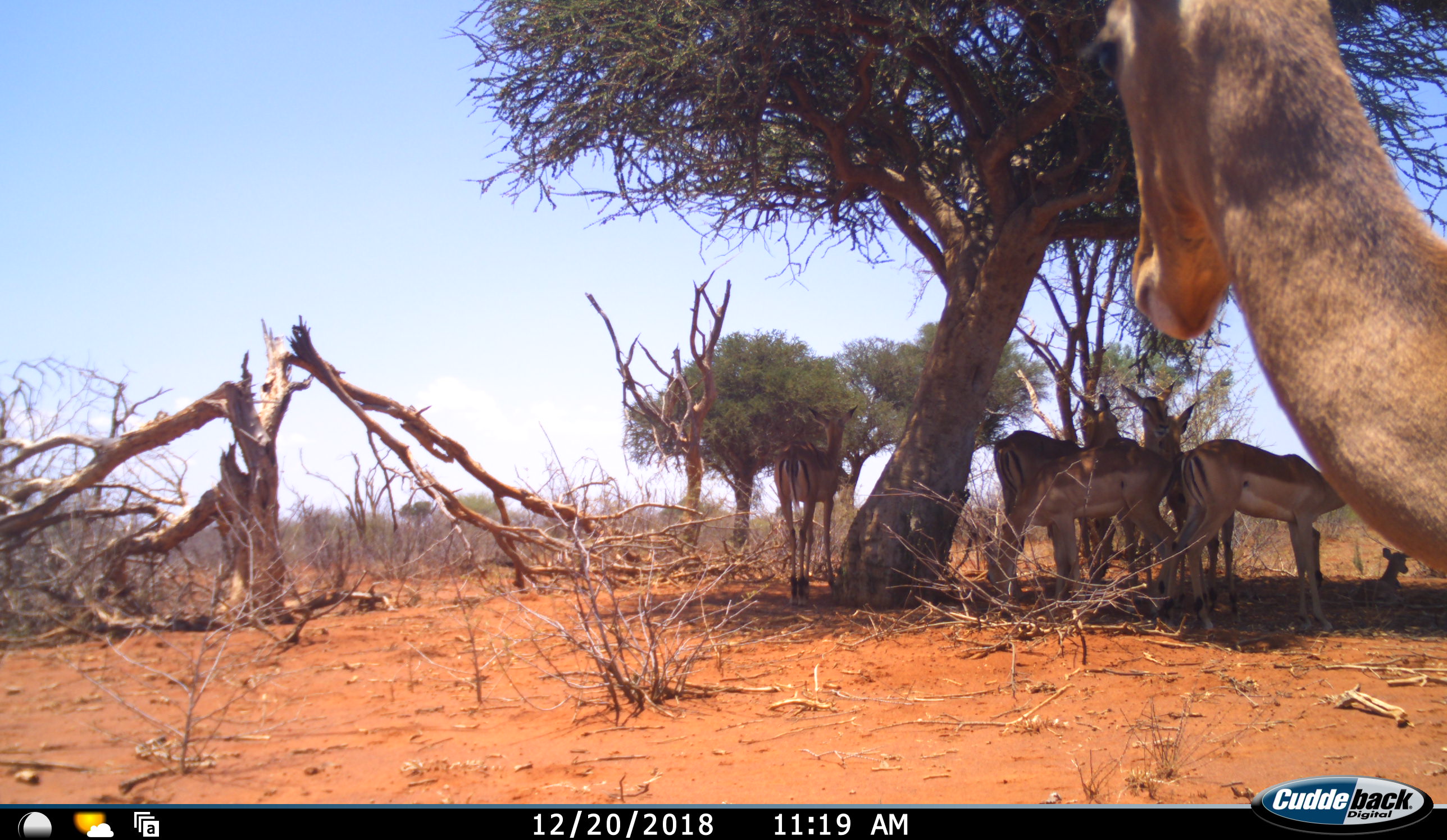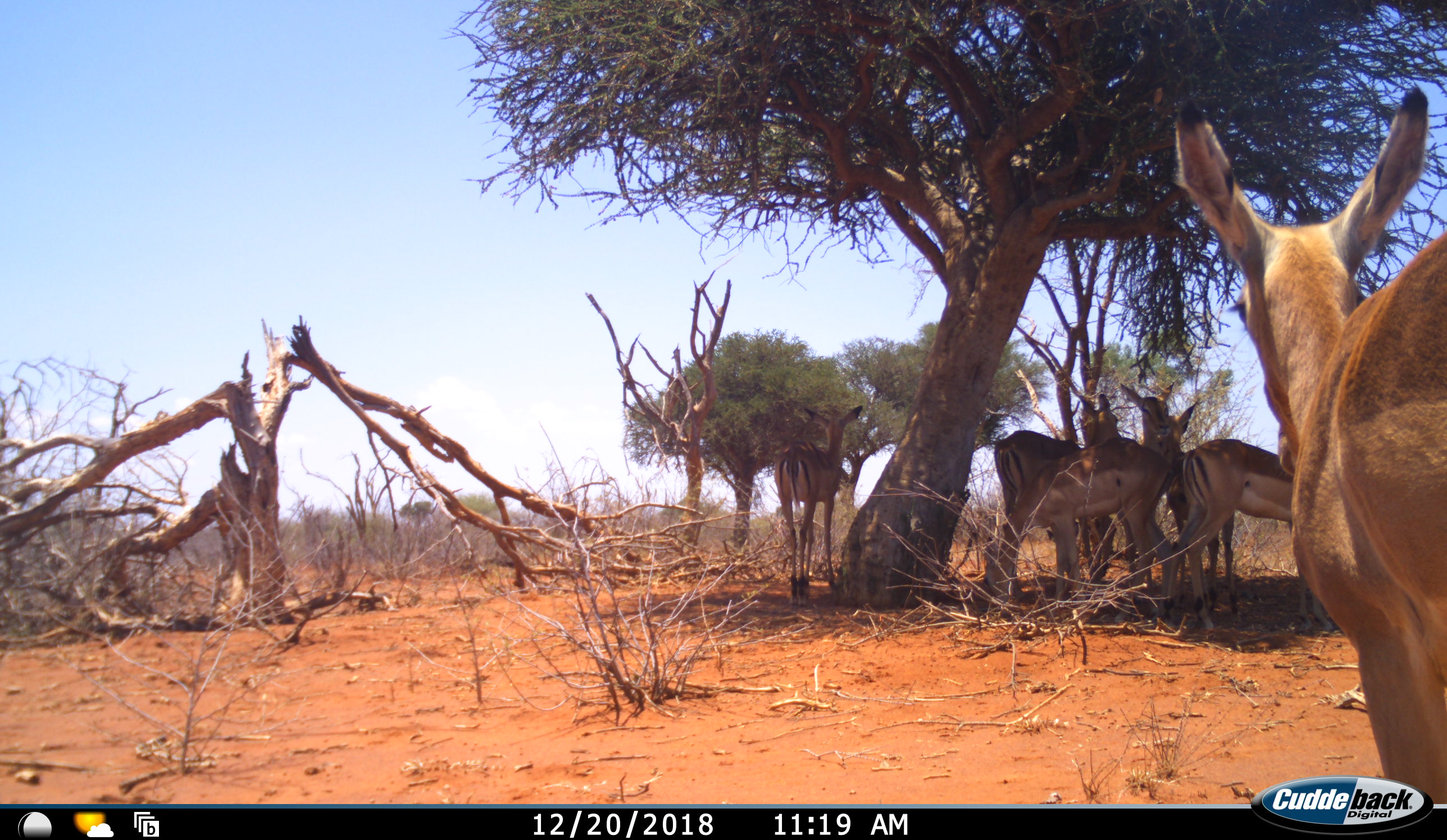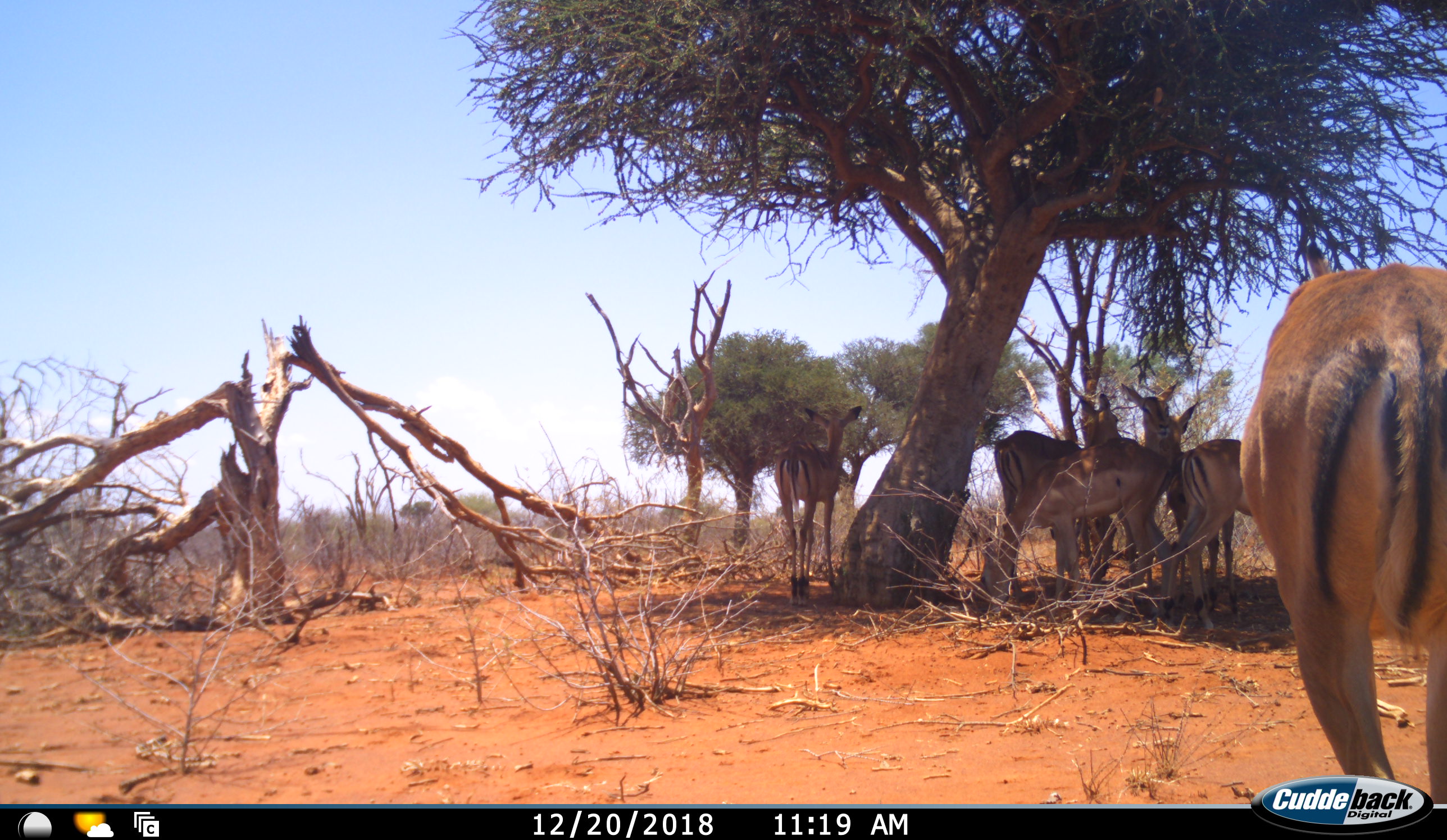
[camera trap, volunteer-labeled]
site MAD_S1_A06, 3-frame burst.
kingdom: Animalia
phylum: Chordata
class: Mammalia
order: Artiodactyla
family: Bovidae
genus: Aepyceros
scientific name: Aepyceros melampus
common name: impala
Impala (Aepyceros melampus), count 7. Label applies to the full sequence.